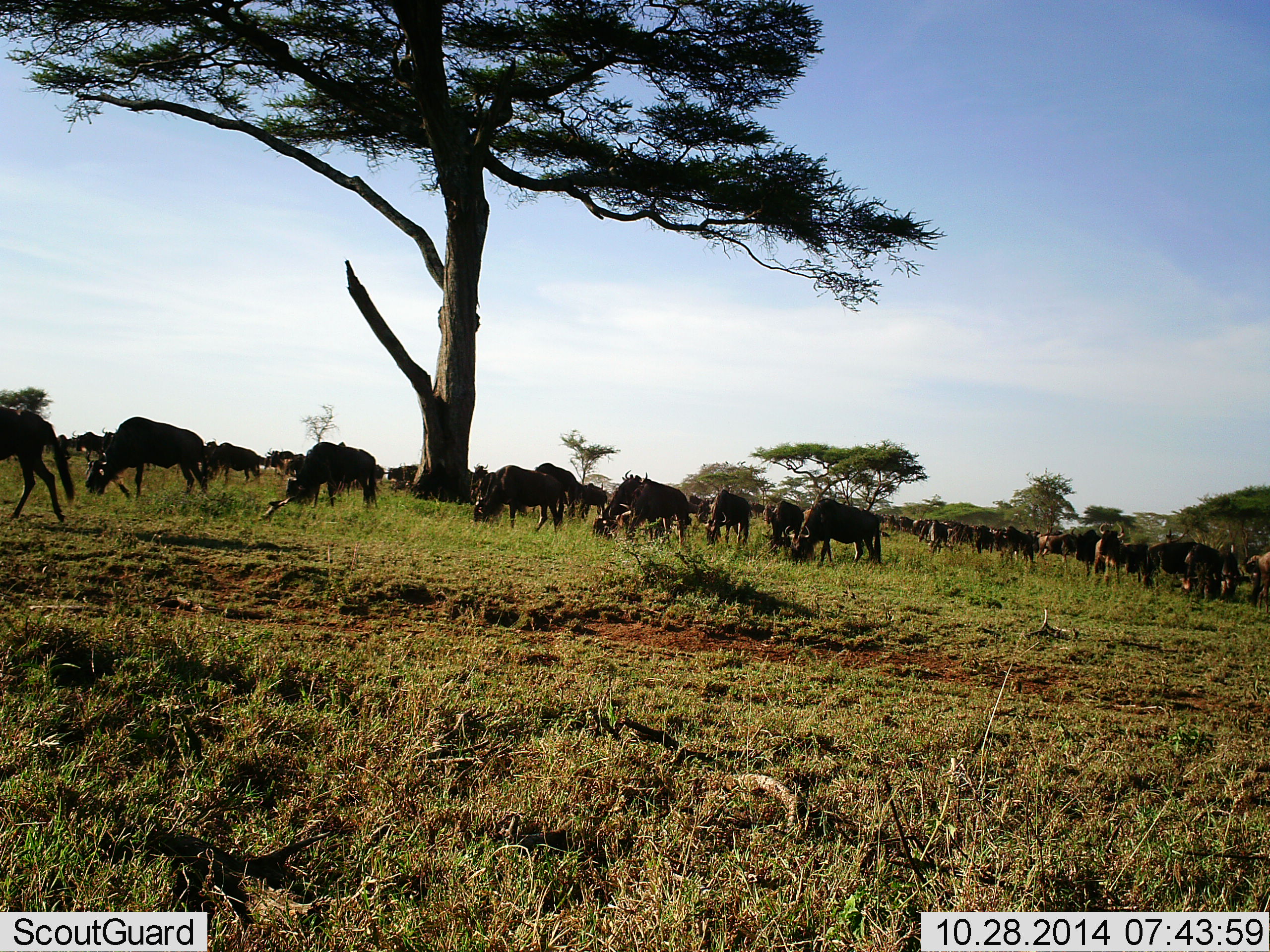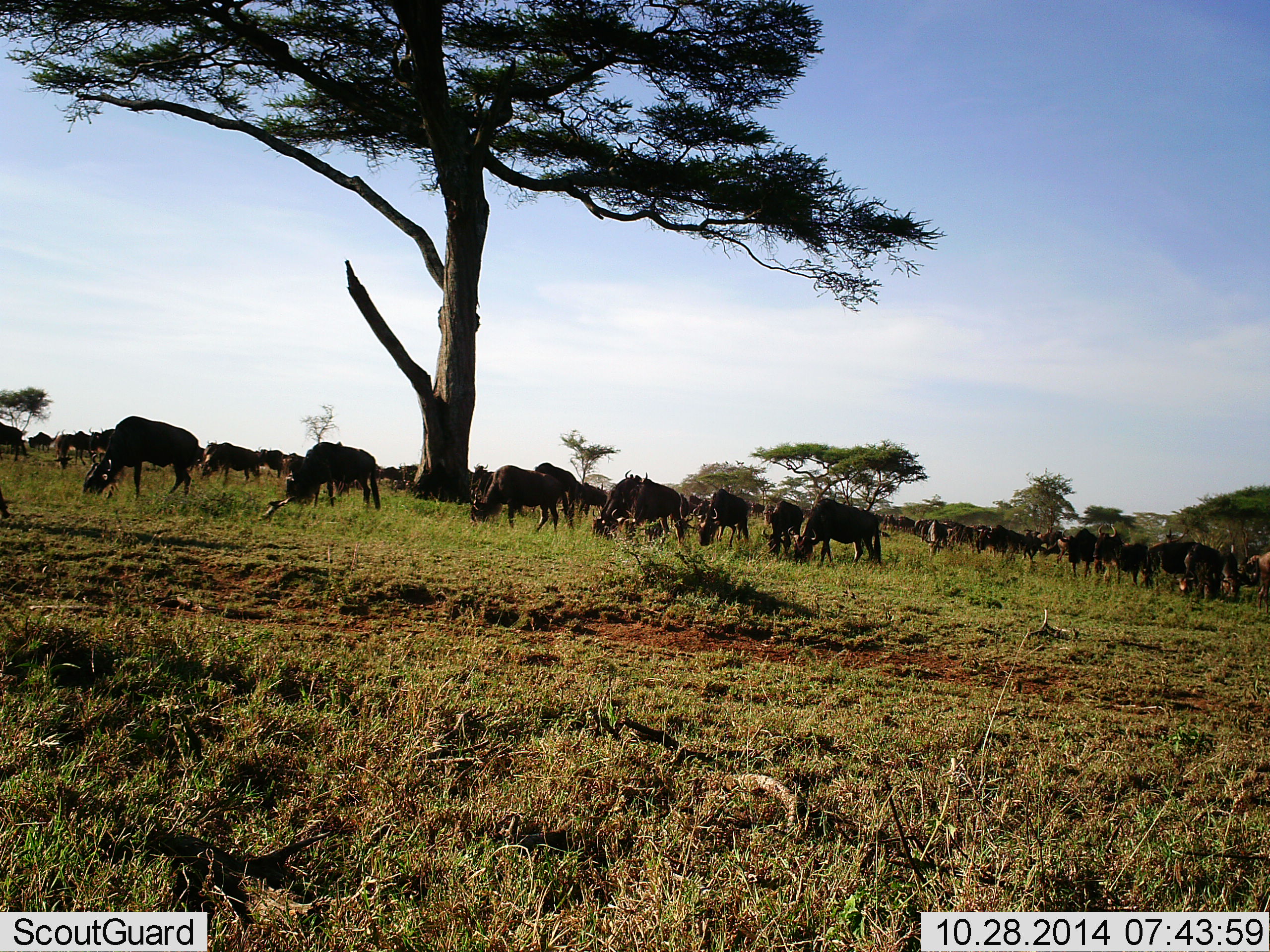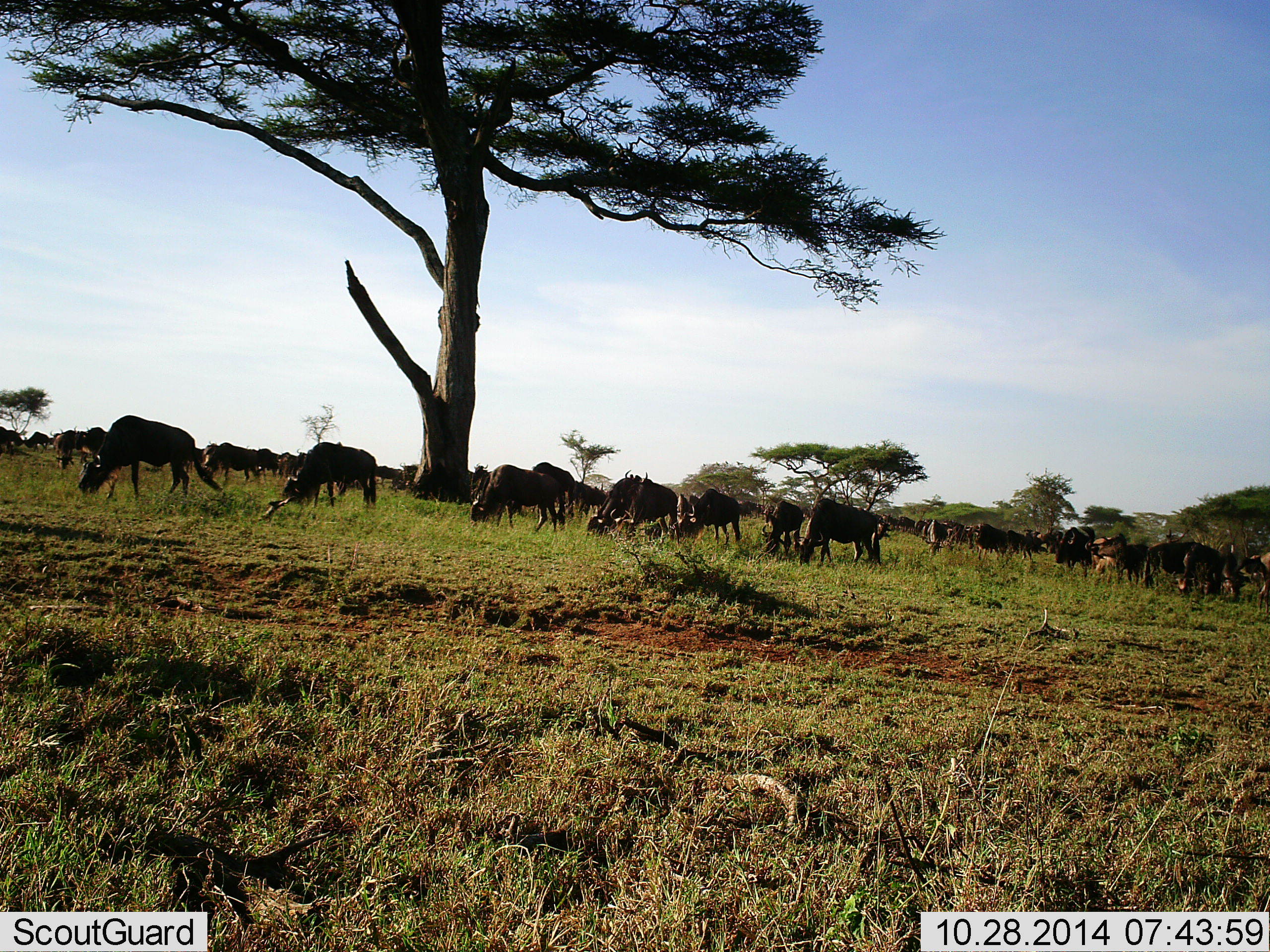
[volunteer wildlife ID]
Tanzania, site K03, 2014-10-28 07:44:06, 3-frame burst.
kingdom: Animalia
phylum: Chordata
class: Mammalia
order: Artiodactyla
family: Bovidae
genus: Connochaetes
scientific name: Connochaetes taurinus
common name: blue wildebeest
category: wildebeest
Wildebeest (blue wildebeest) (Connochaetes taurinus), count 11-50. Behavior (volunteer vote fractions): standing 60%, resting 0%, moving 30%, interacting 0%. Young present (vote fraction): 0%. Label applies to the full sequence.